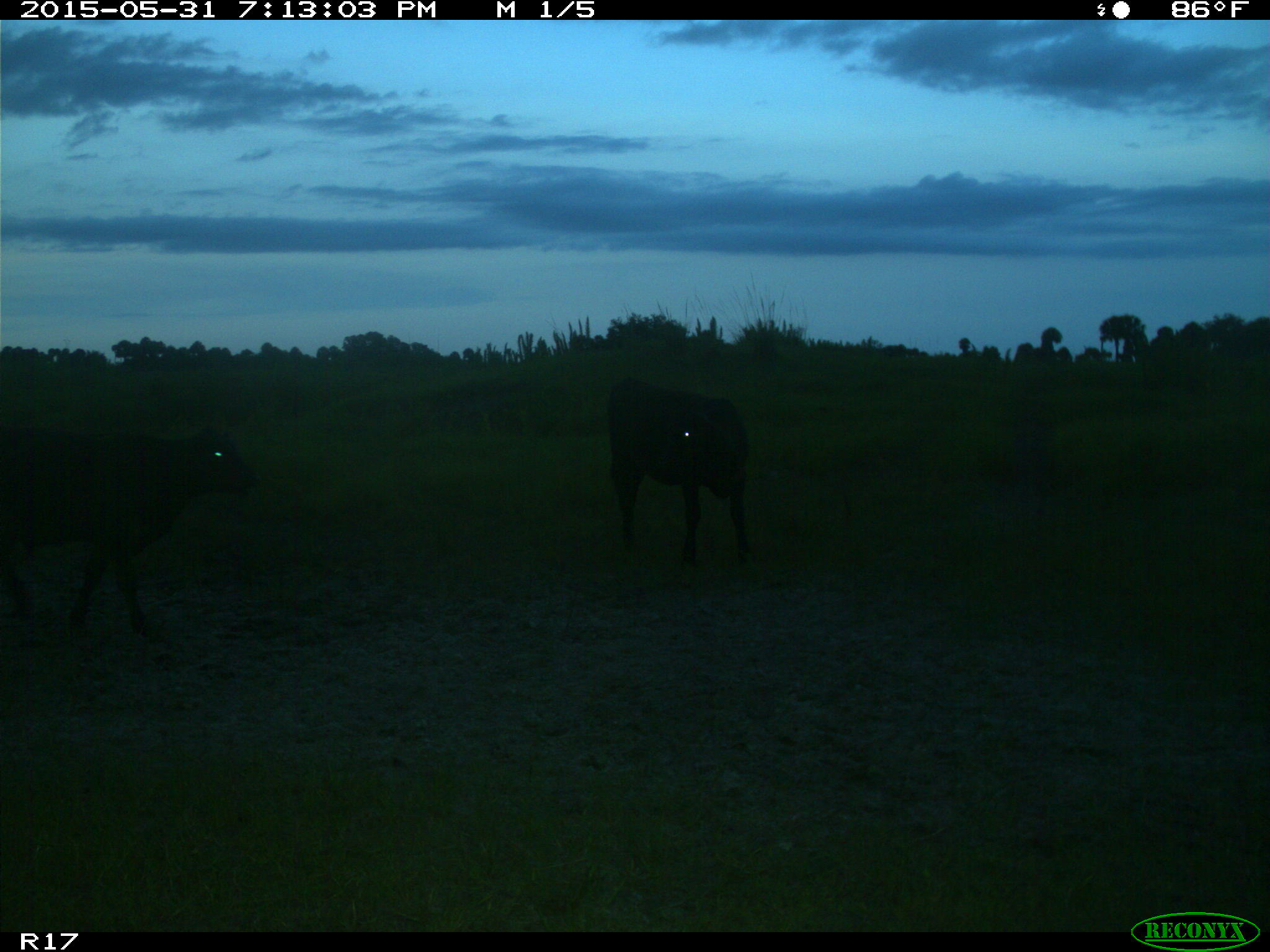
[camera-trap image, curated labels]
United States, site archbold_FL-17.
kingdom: Animalia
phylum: Chordata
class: Mammalia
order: Artiodactyla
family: Bovidae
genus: Bos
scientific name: Bos taurus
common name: domestic cow